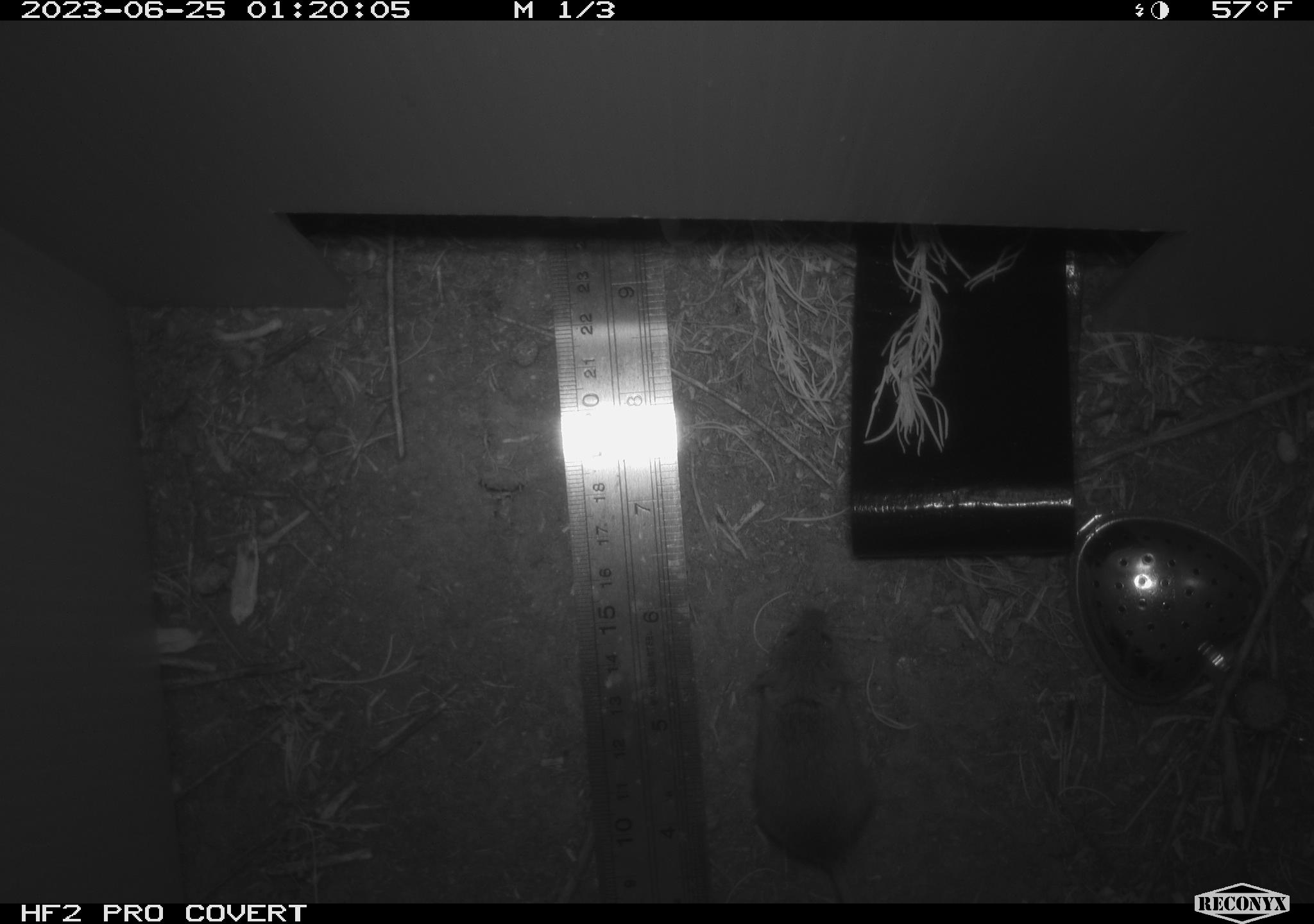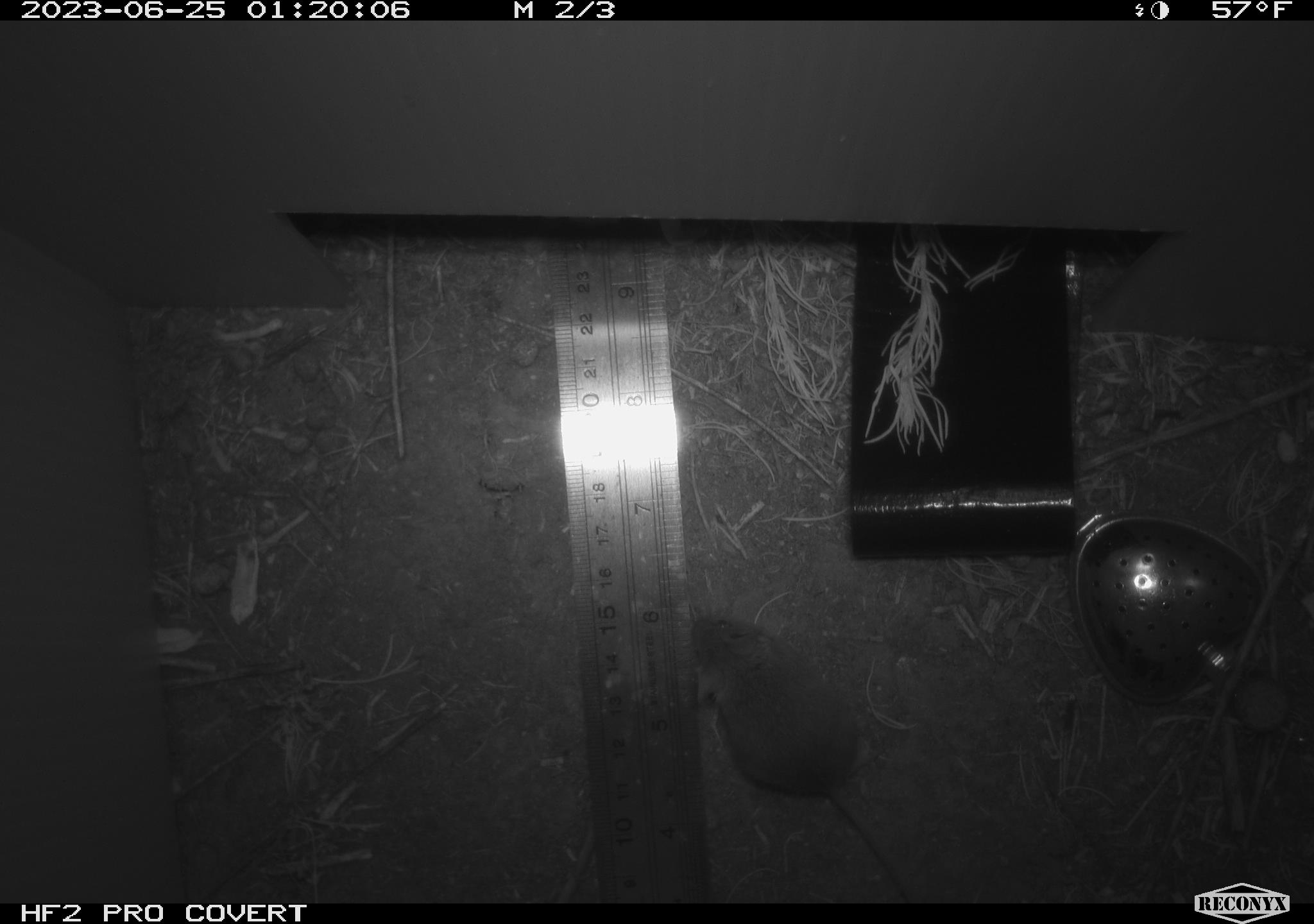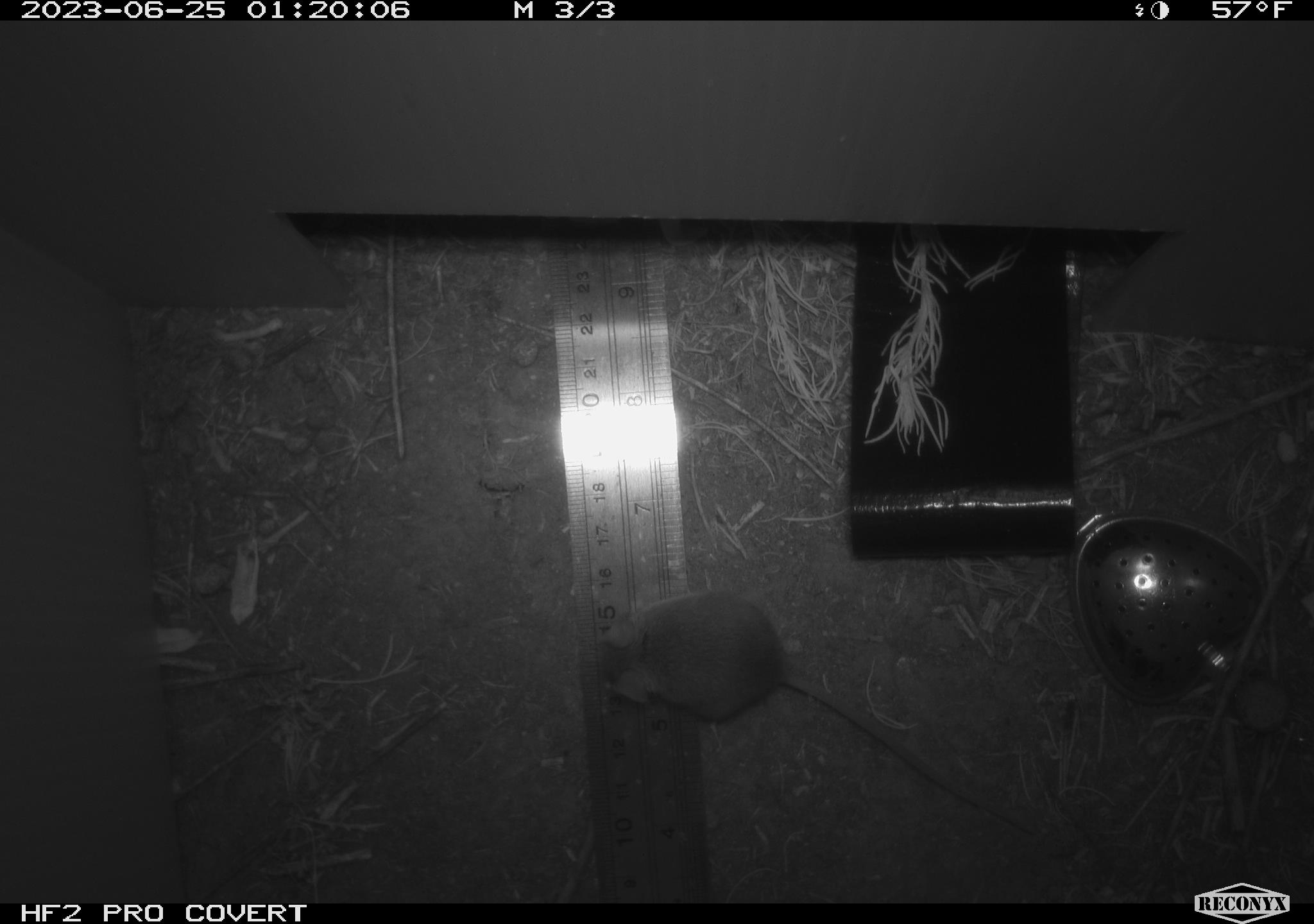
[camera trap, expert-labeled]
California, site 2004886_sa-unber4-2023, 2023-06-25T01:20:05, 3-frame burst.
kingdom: Animalia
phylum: Chordata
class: Mammalia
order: Rodentia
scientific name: Rodentia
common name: mouse species